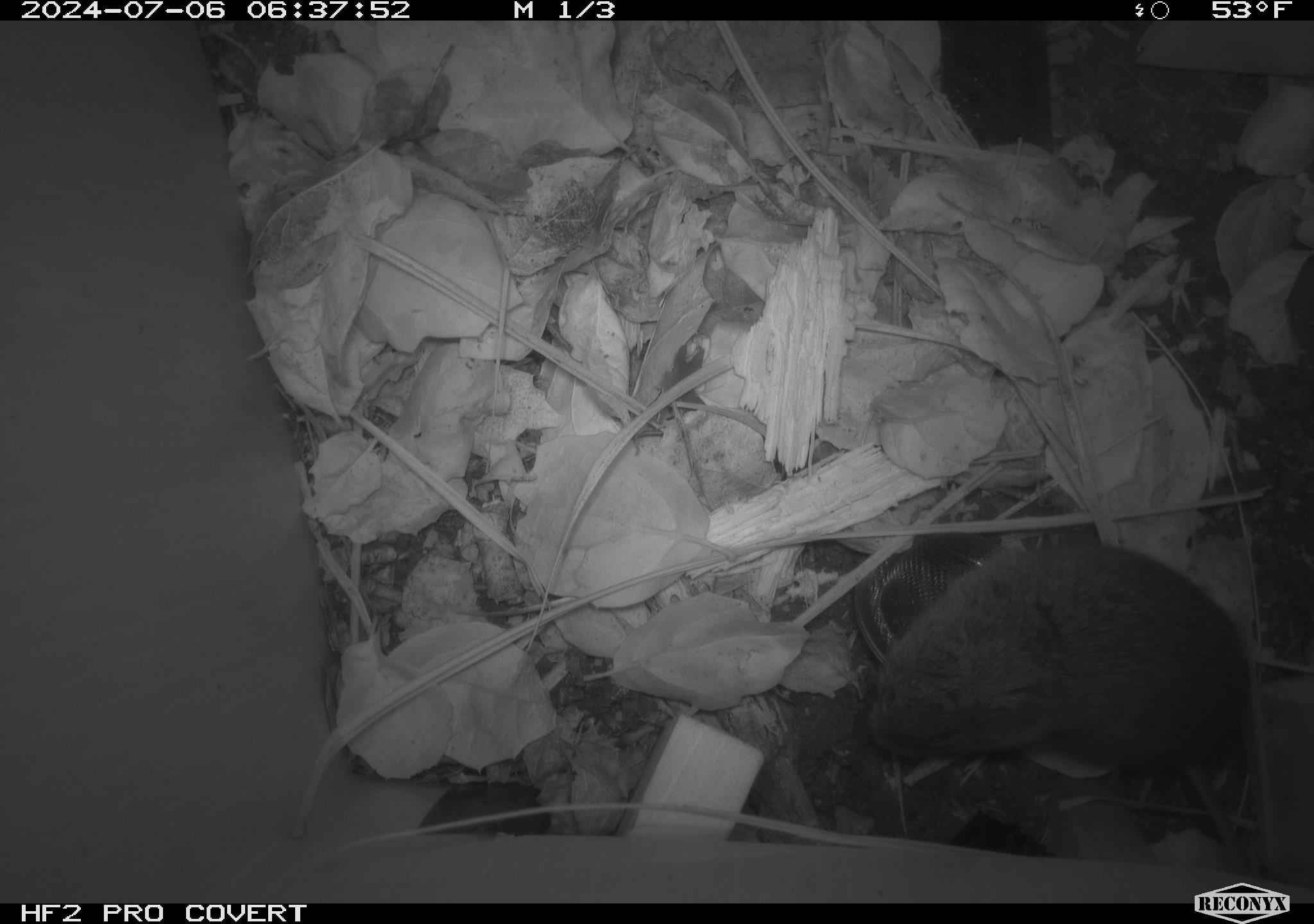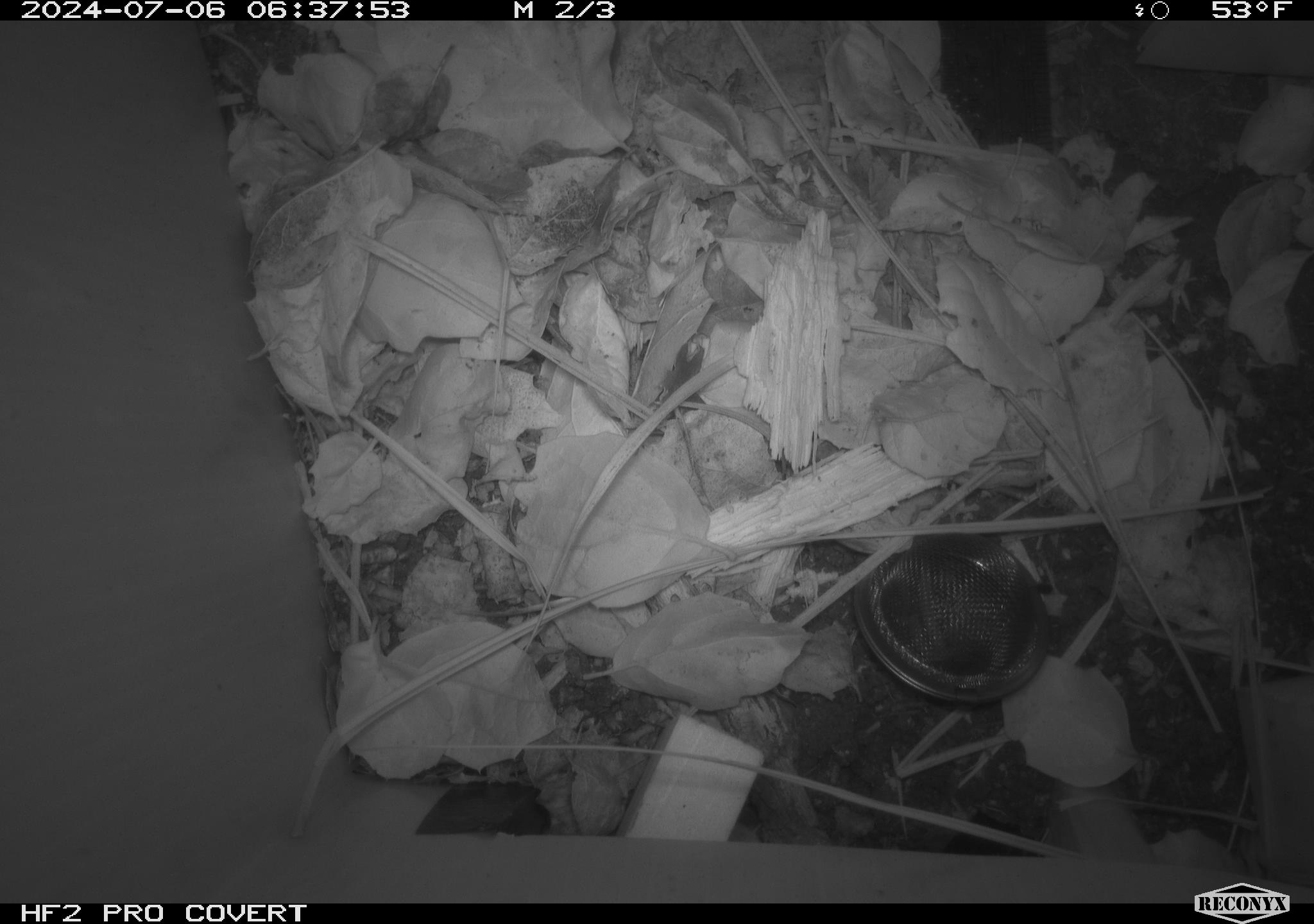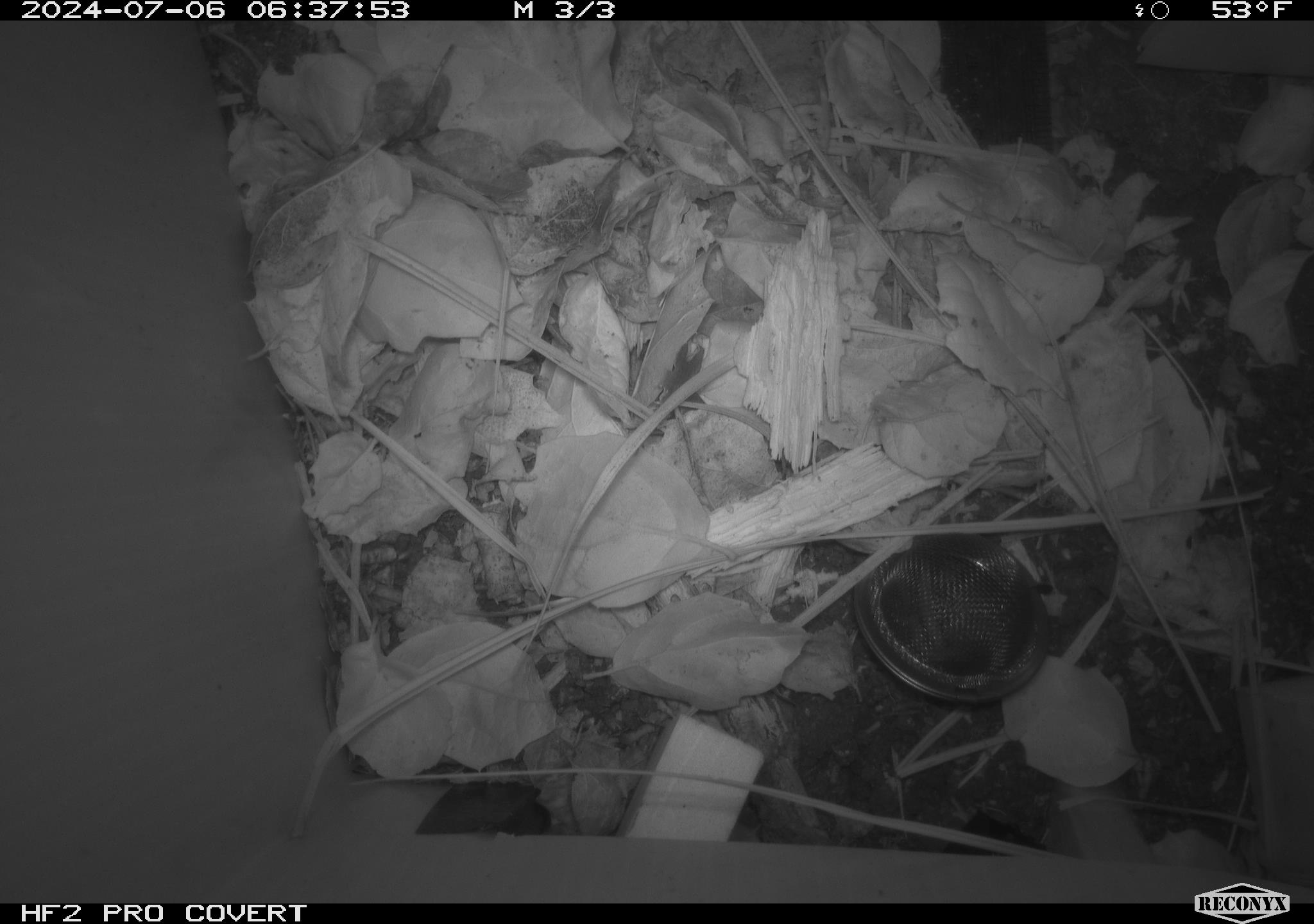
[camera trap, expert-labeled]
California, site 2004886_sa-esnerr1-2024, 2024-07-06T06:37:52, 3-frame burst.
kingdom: Animalia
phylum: Chordata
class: Mammalia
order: Rodentia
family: Cricetidae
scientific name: Cricetidae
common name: hamsters, voles, lemmings, and allies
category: cricetidae family